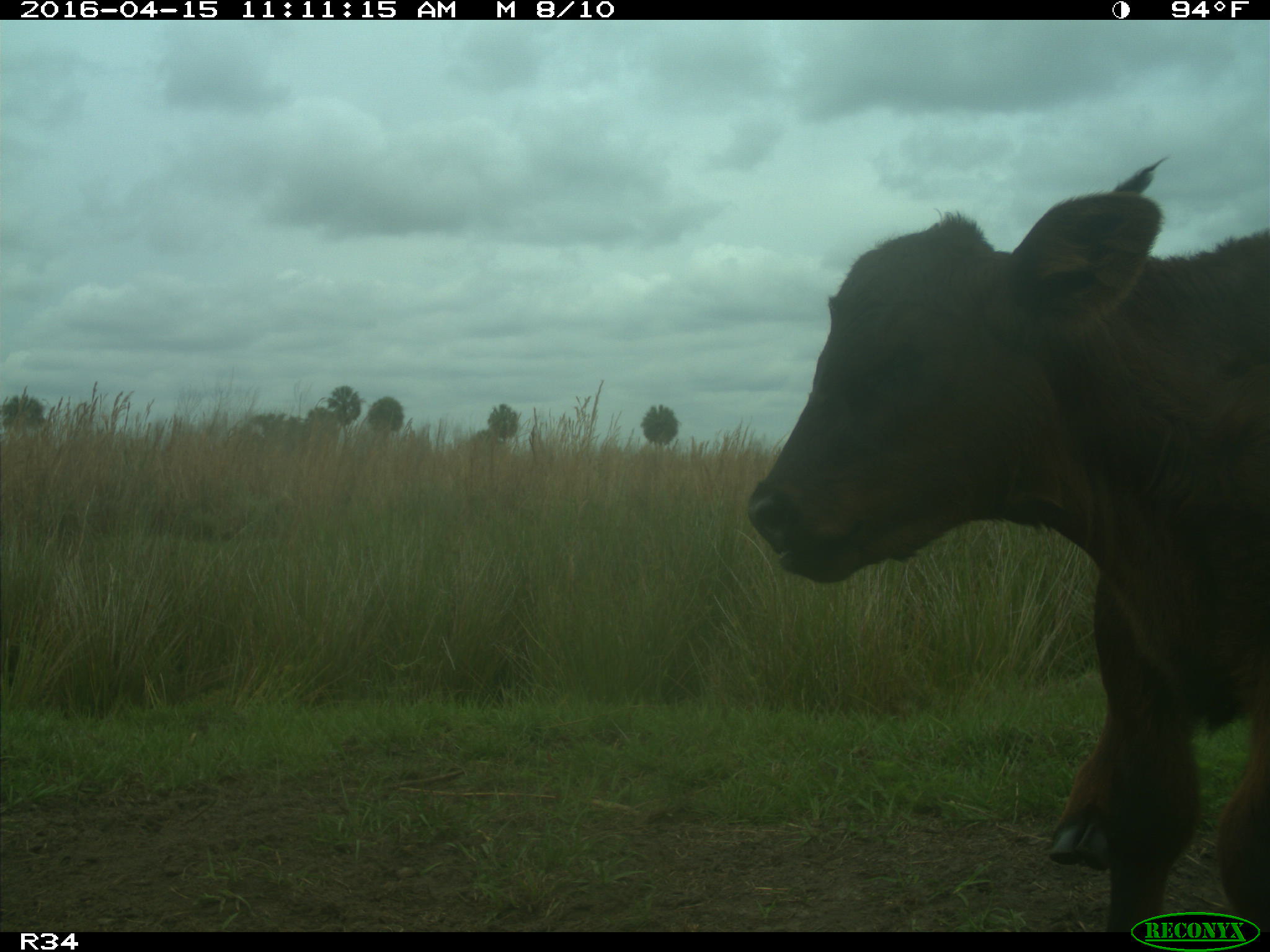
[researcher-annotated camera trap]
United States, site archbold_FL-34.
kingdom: Animalia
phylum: Chordata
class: Mammalia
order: Artiodactyla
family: Bovidae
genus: Bos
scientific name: Bos taurus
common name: domestic cow